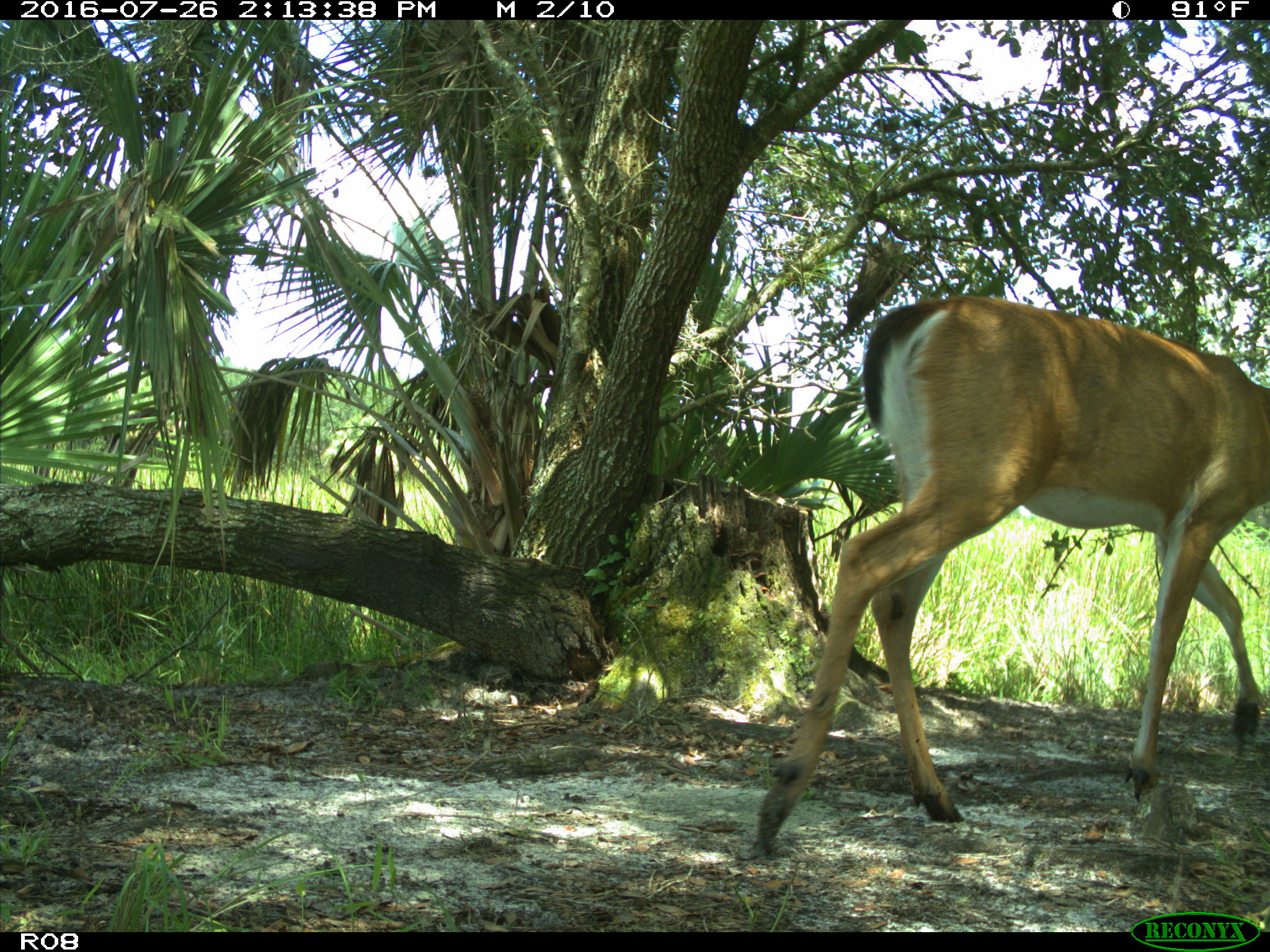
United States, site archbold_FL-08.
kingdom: Animalia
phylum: Chordata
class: Mammalia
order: Artiodactyla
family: Cervidae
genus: Odocoileus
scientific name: Odocoileus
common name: deer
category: unidentified deer